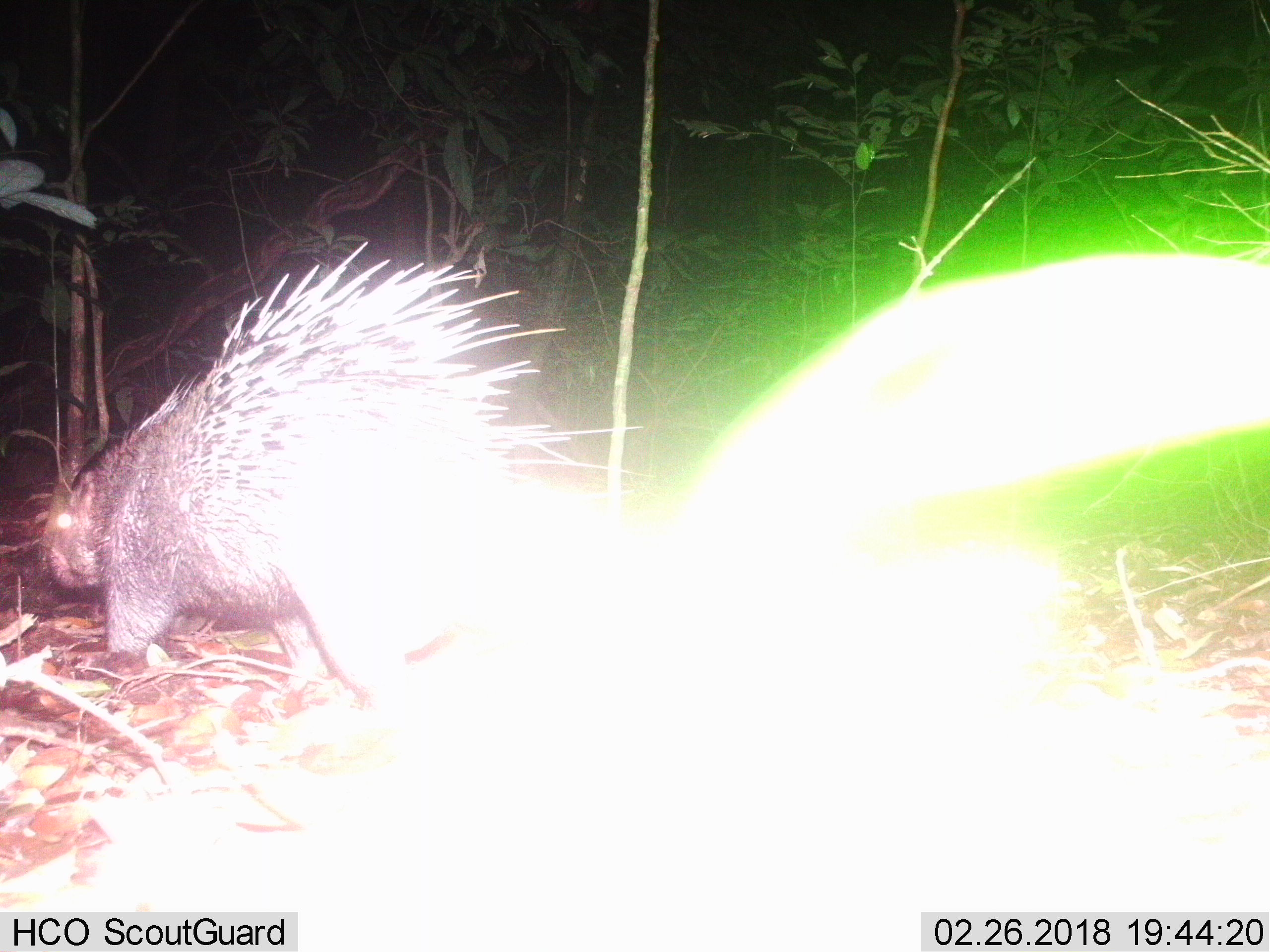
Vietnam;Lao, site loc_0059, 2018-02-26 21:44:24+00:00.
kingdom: Animalia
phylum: Chordata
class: Mammalia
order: Rodentia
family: Hystricidae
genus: Hystrix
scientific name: Hystrix brachyura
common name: malayan porcupine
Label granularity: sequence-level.